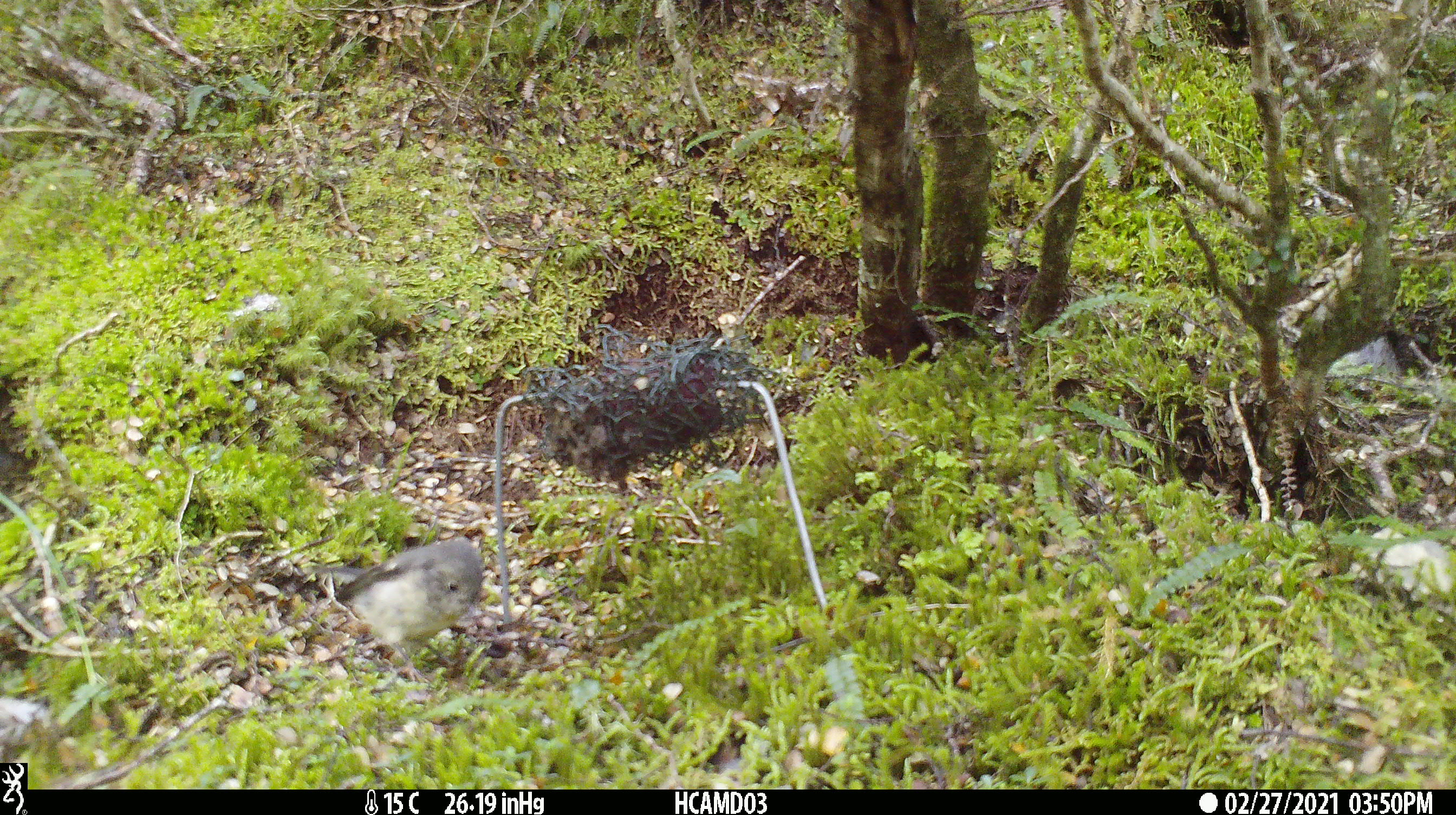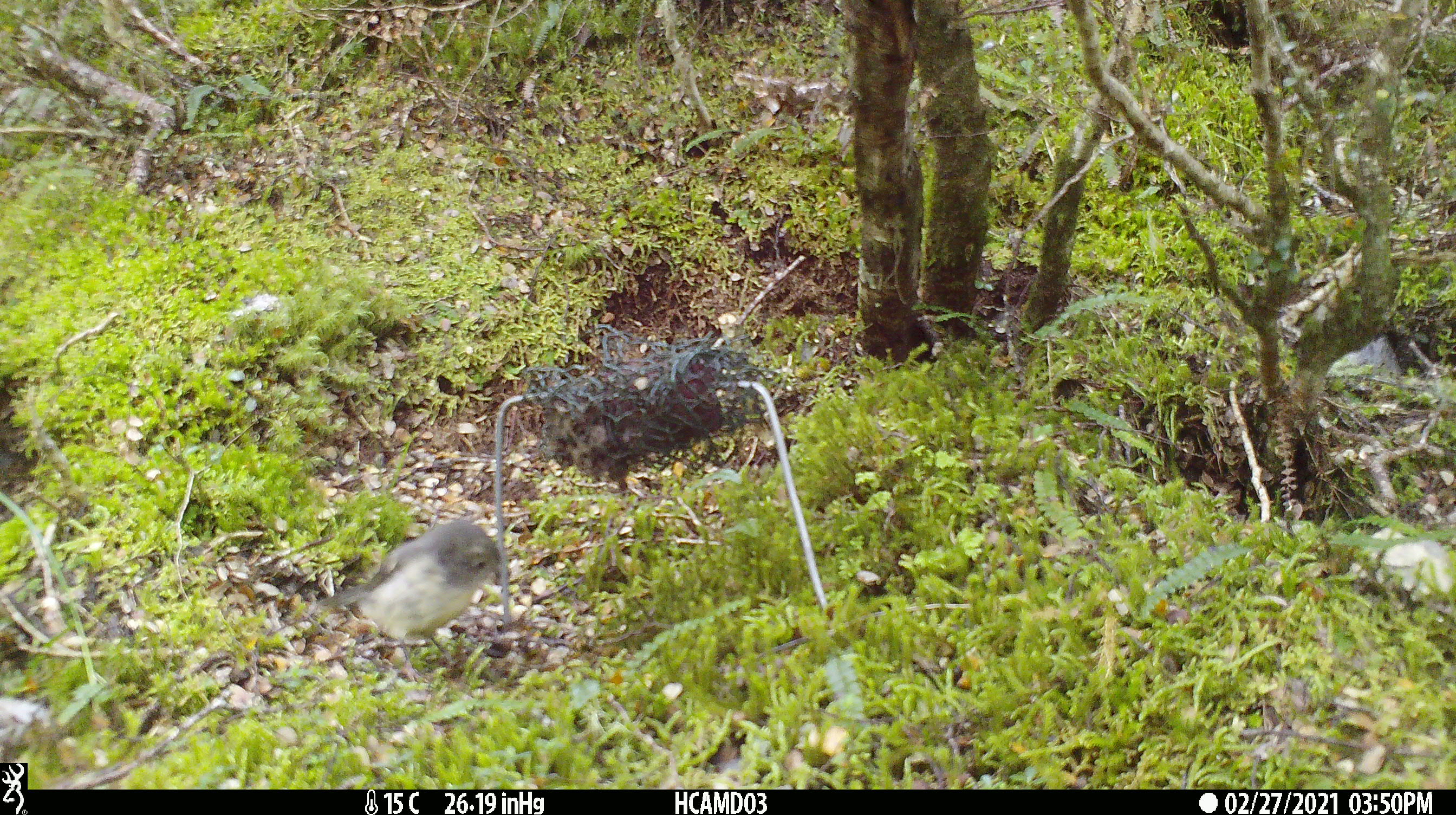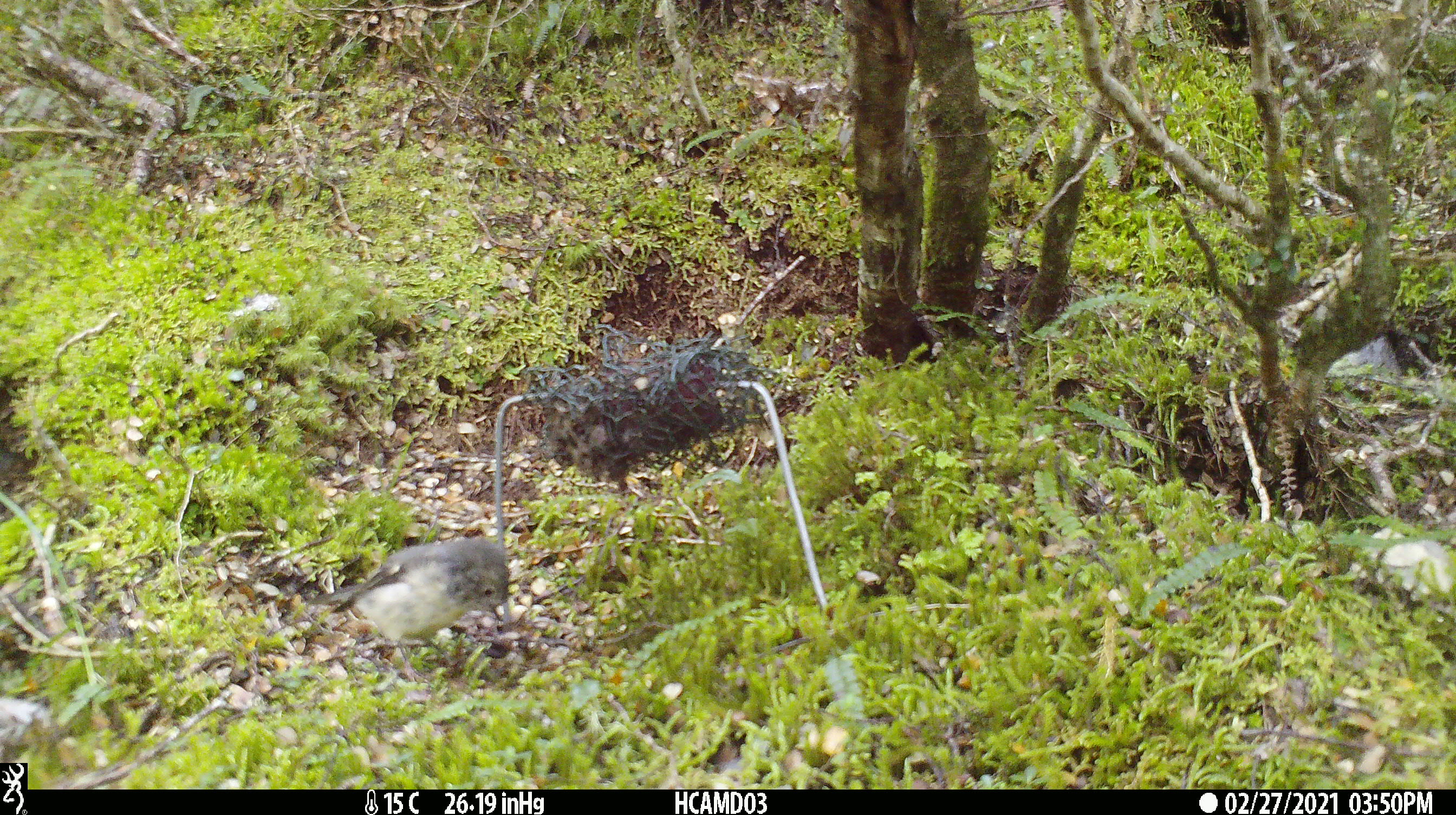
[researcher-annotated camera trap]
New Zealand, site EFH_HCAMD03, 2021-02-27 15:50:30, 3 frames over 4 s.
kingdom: Animalia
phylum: Chordata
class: Aves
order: Passeriformes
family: Petroicidae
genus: Petroica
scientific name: Petroica macrocephala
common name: tomtit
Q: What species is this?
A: Tomtit (Petroica macrocephala).